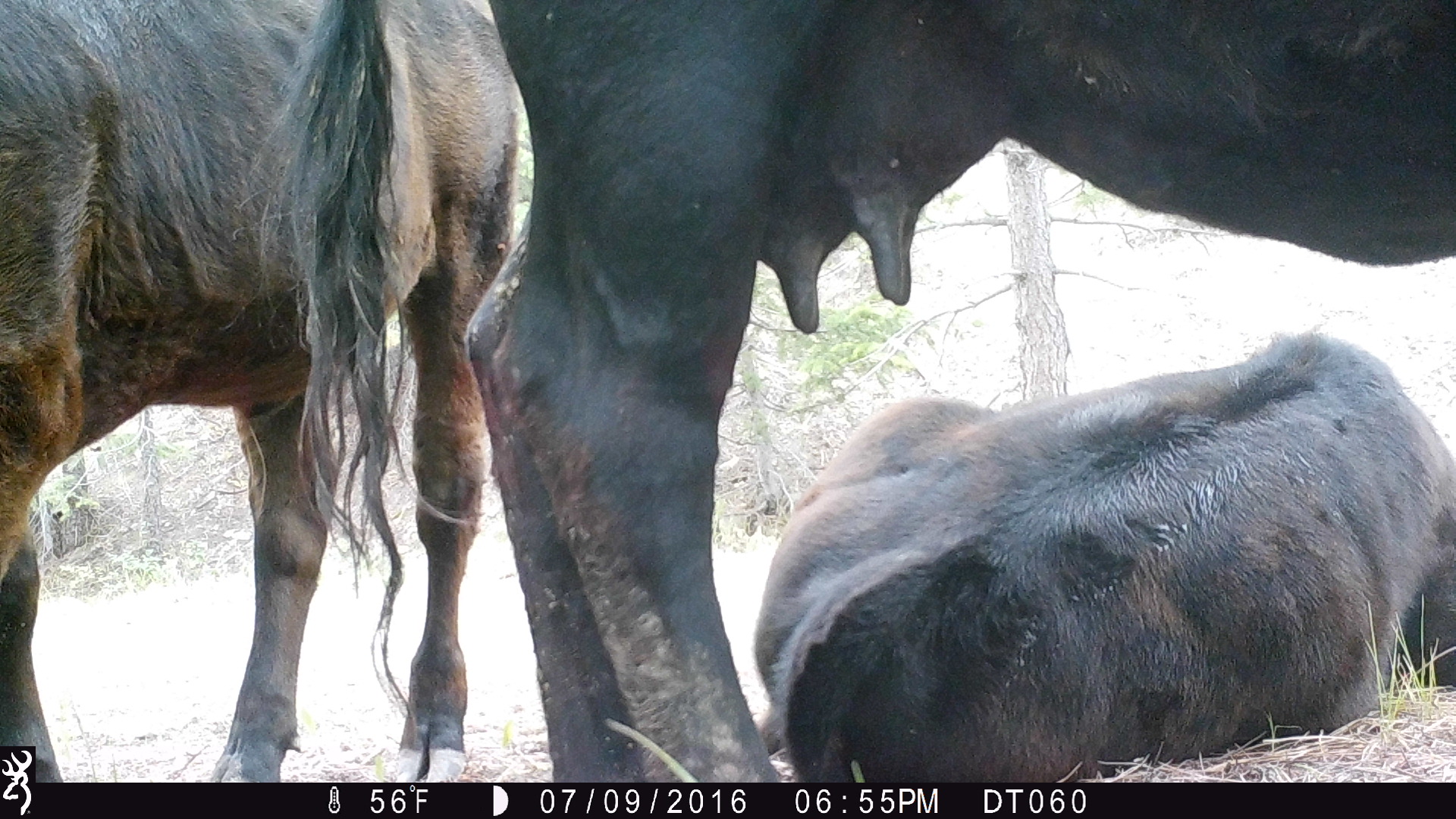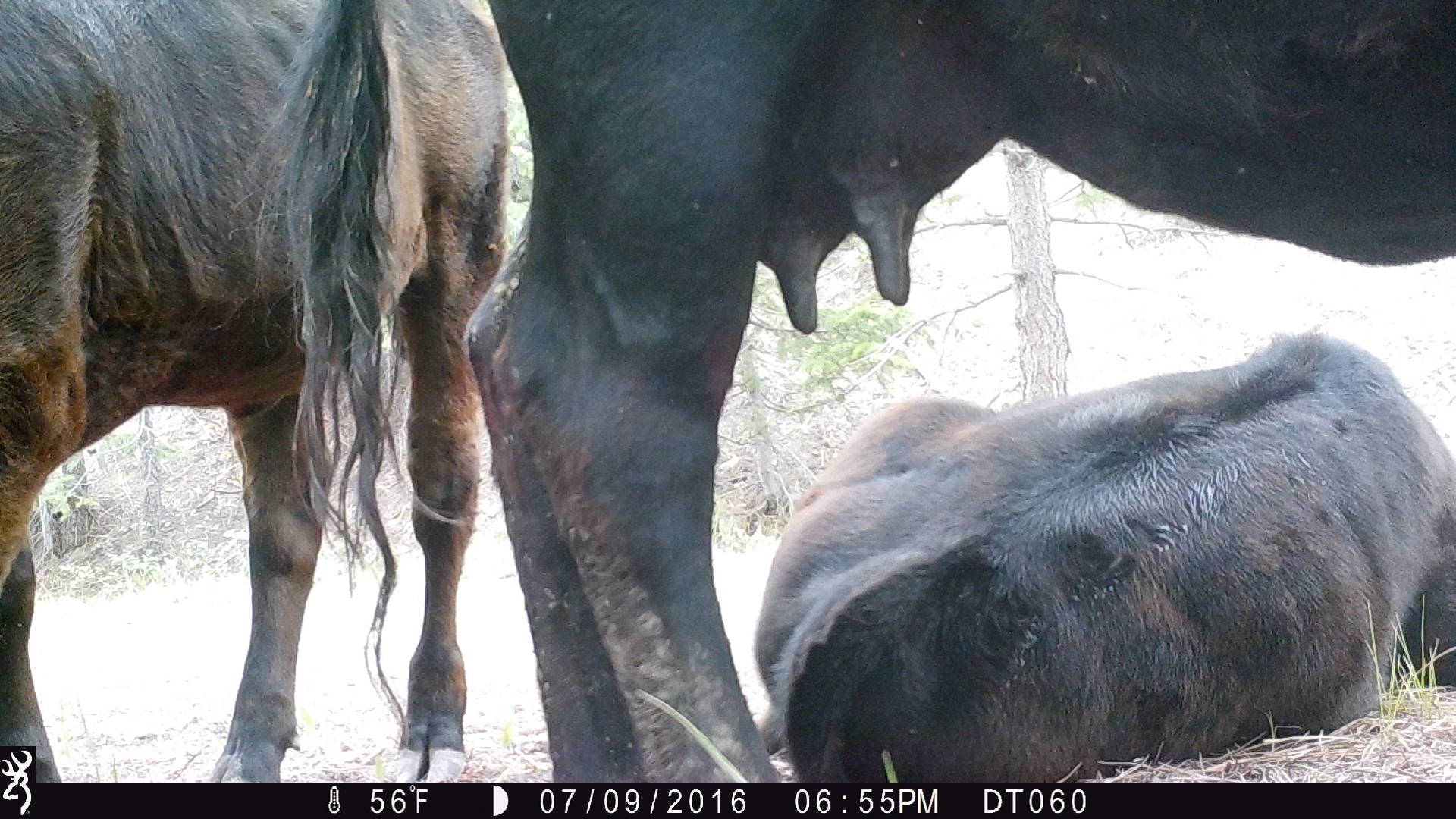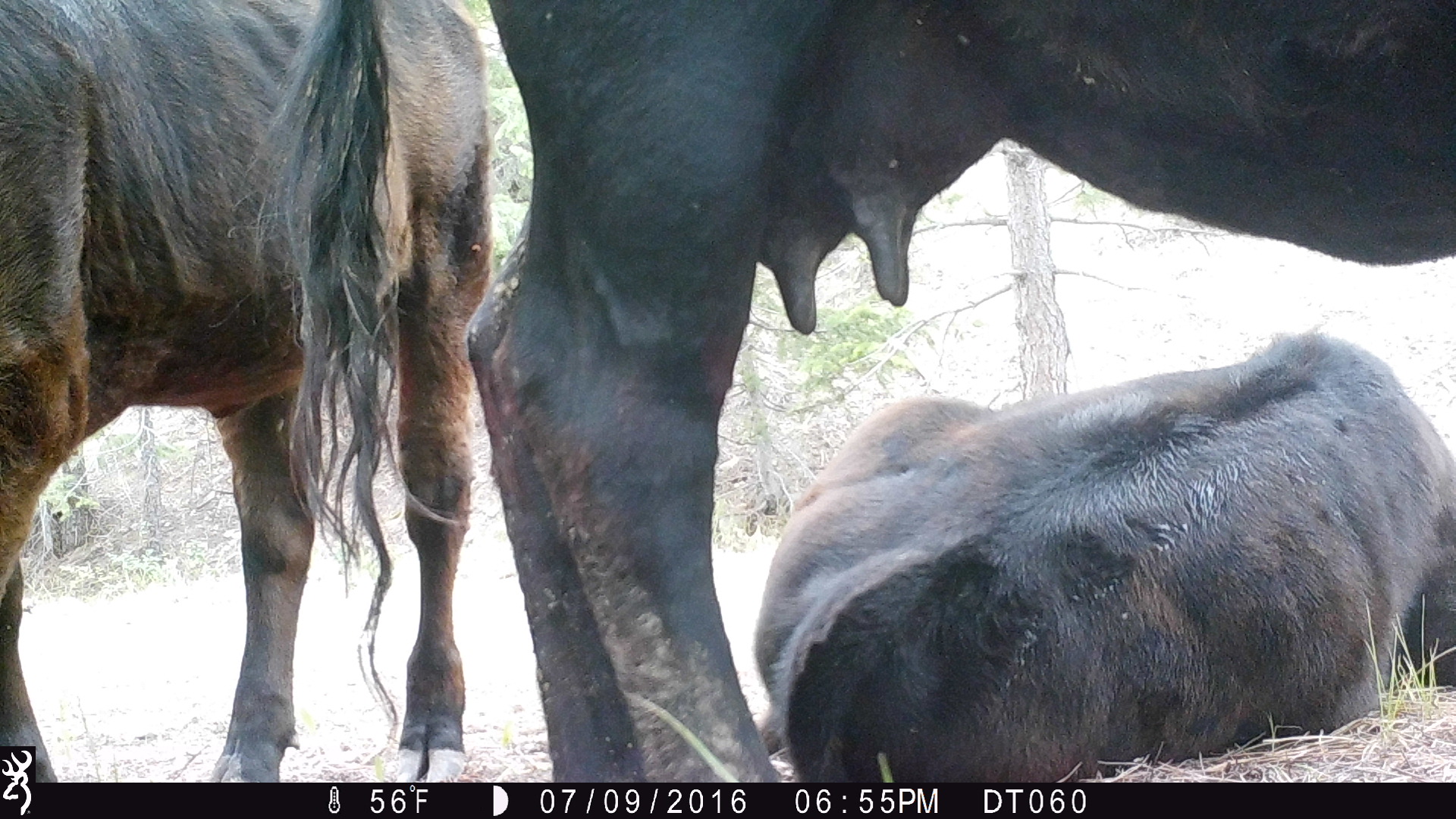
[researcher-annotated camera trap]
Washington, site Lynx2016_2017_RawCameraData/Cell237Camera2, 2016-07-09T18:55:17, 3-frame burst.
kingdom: Animalia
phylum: Chordata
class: Mammalia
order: Artiodactyla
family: Bovidae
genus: Bos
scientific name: Bos taurus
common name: domestic cattle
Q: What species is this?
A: Domestic cattle (Bos taurus).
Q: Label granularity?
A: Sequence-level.